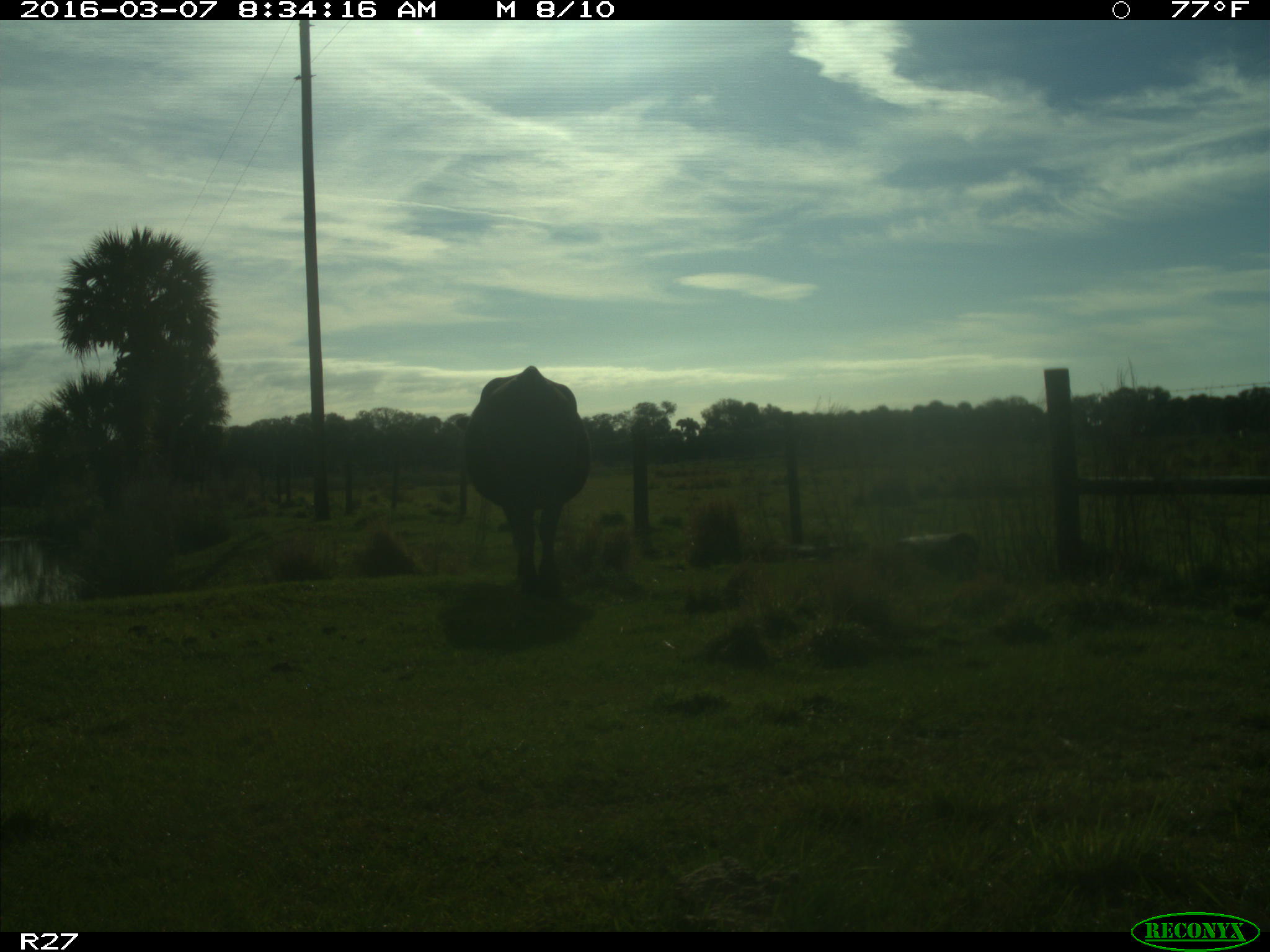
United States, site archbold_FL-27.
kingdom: Animalia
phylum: Chordata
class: Mammalia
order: Artiodactyla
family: Bovidae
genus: Bos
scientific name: Bos taurus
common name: domestic cow